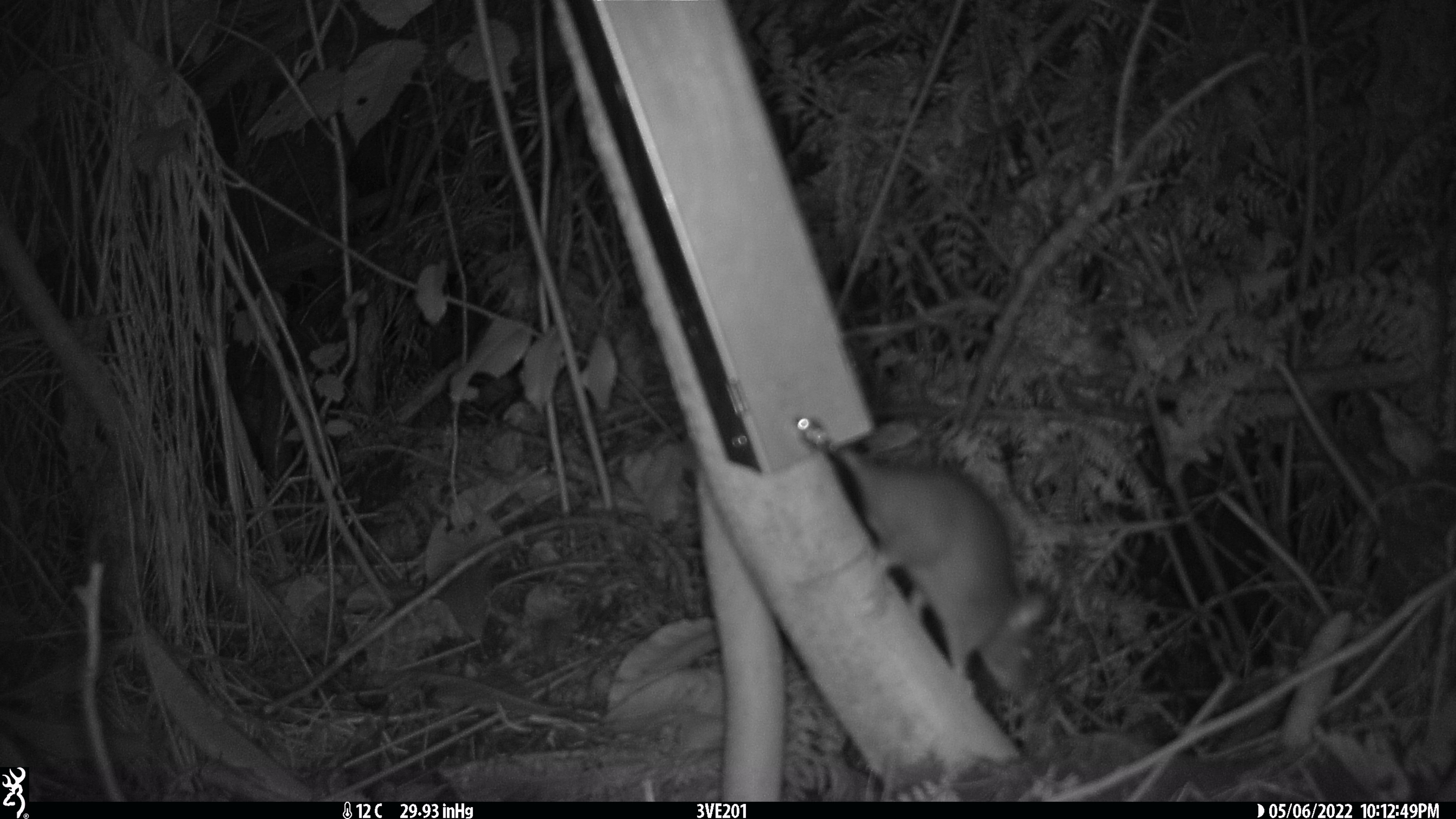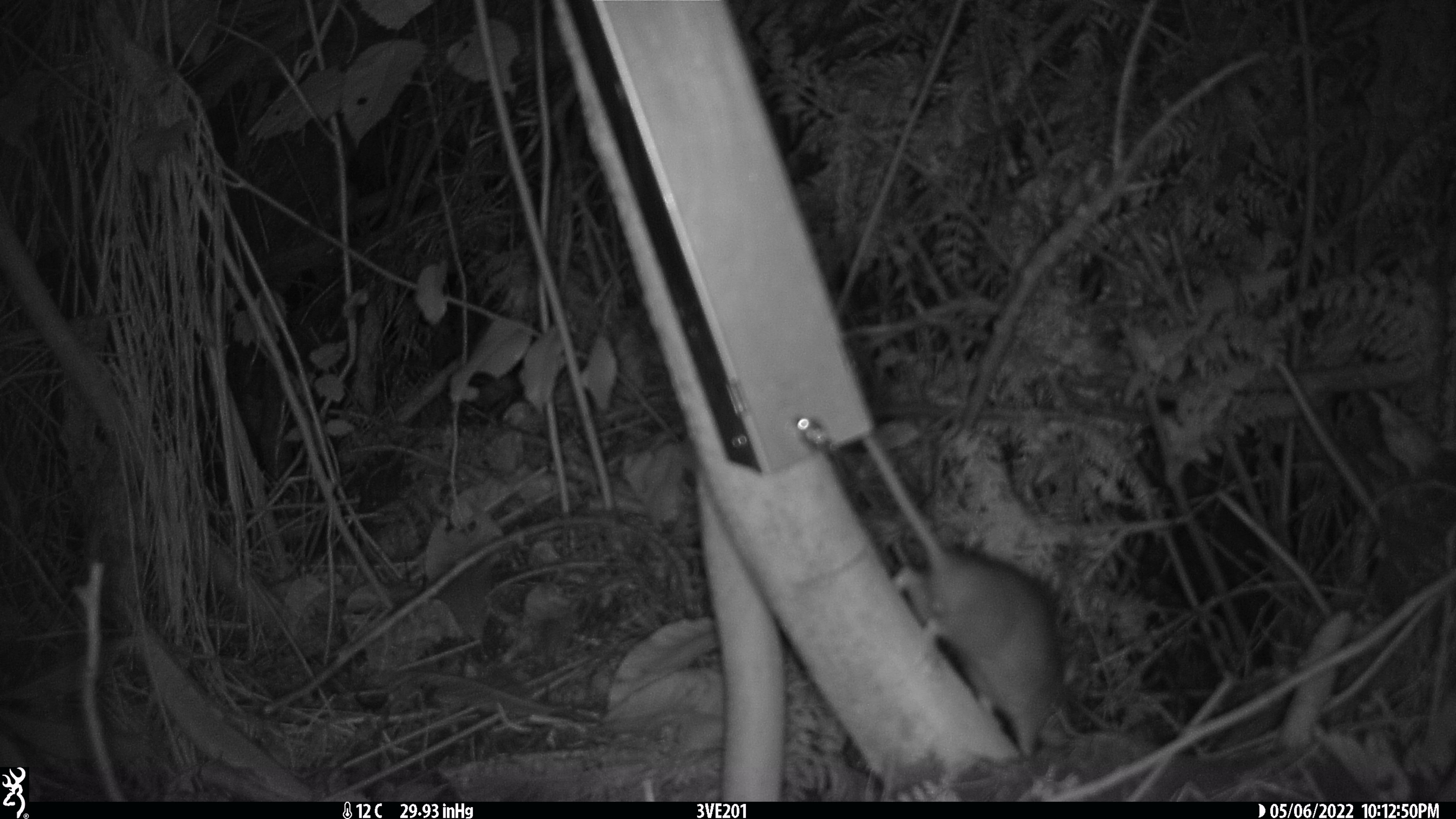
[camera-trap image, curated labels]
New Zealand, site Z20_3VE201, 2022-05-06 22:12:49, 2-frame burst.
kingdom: Animalia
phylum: Chordata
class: Mammalia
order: Rodentia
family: Muridae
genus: Rattus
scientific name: Rattus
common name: rat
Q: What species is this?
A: Rat (Rattus).